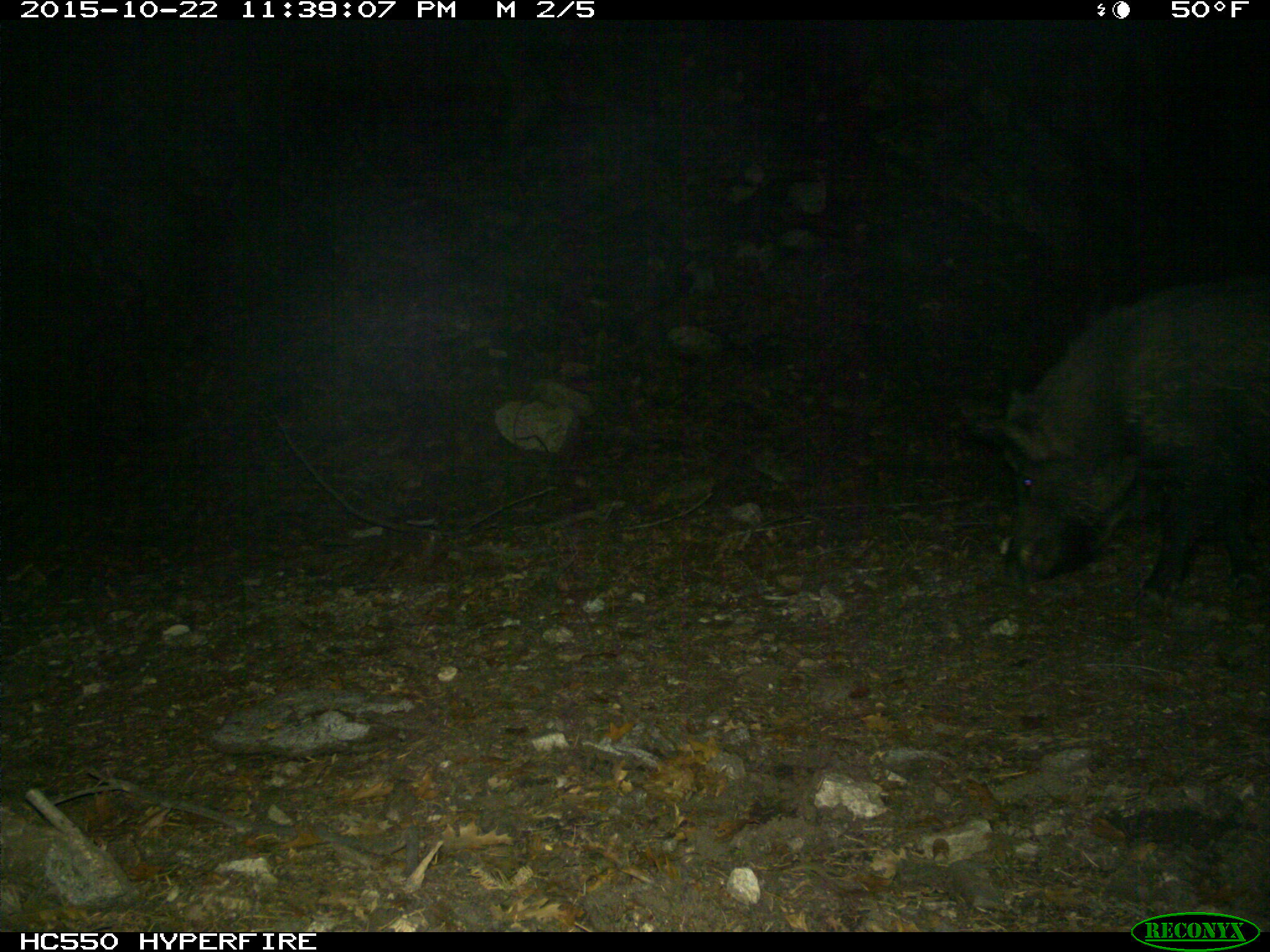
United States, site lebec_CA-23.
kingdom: Animalia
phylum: Chordata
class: Mammalia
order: Artiodactyla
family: Suidae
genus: Sus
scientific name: Sus scrofa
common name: wild boar